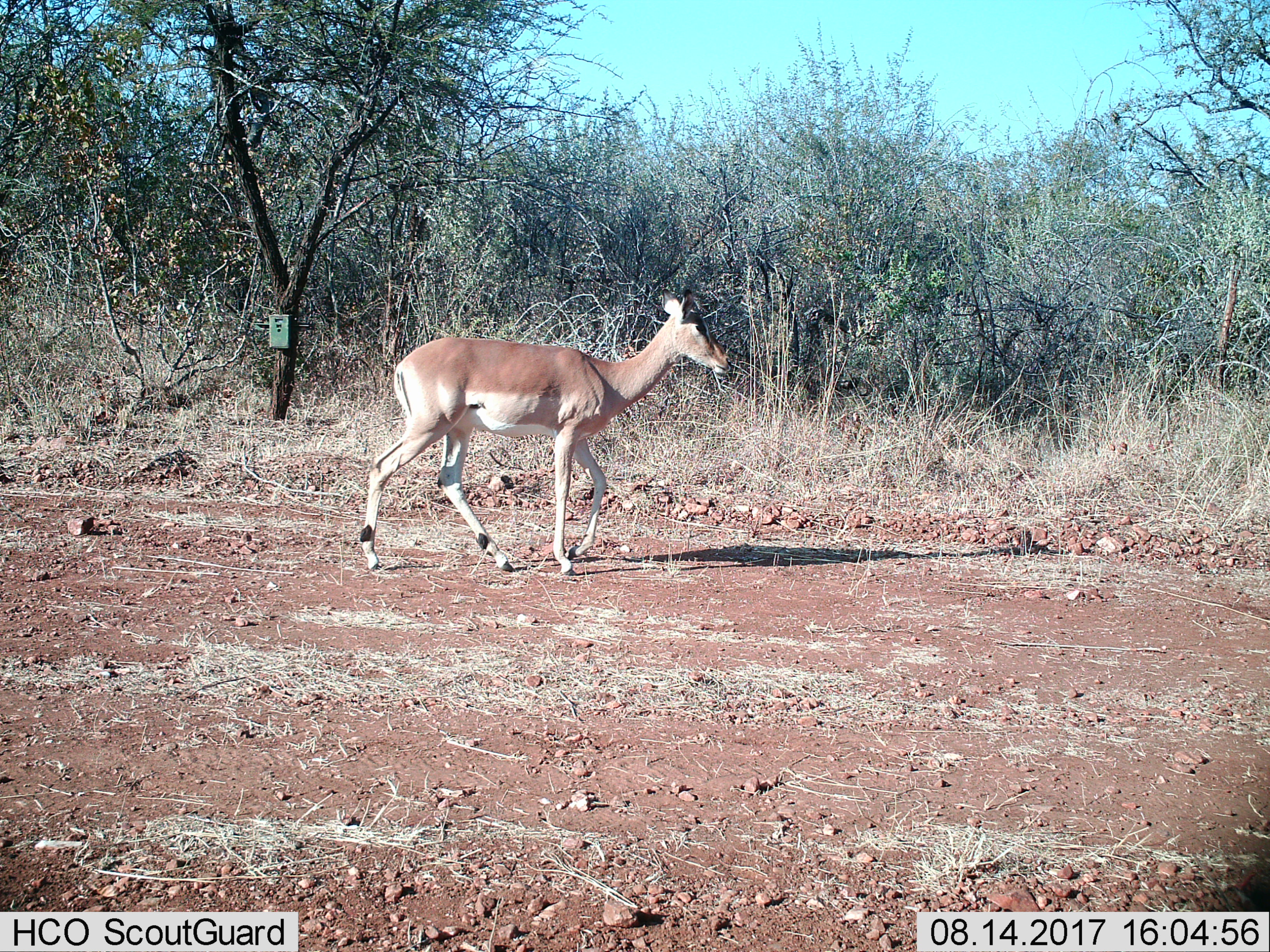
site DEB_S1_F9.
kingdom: Animalia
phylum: Chordata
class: Mammalia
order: Artiodactyla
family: Bovidae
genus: Aepyceros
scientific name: Aepyceros melampus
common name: impala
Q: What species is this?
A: Impala (Aepyceros melampus).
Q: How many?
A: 1.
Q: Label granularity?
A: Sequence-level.